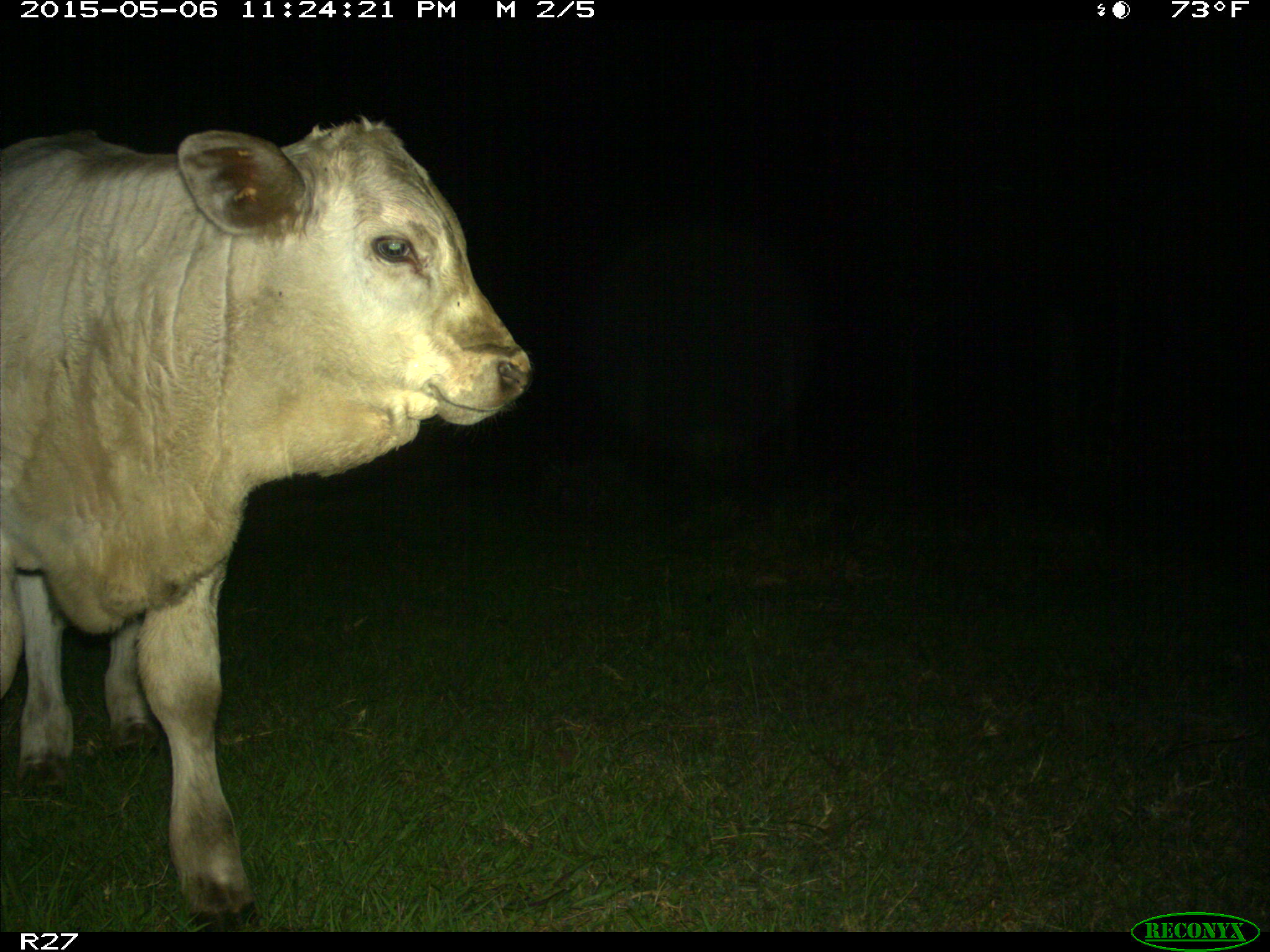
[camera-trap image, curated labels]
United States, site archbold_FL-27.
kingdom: Animalia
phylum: Chordata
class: Mammalia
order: Artiodactyla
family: Bovidae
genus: Bos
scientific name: Bos taurus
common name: domestic cow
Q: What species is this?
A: Bos taurus (domestic cow).